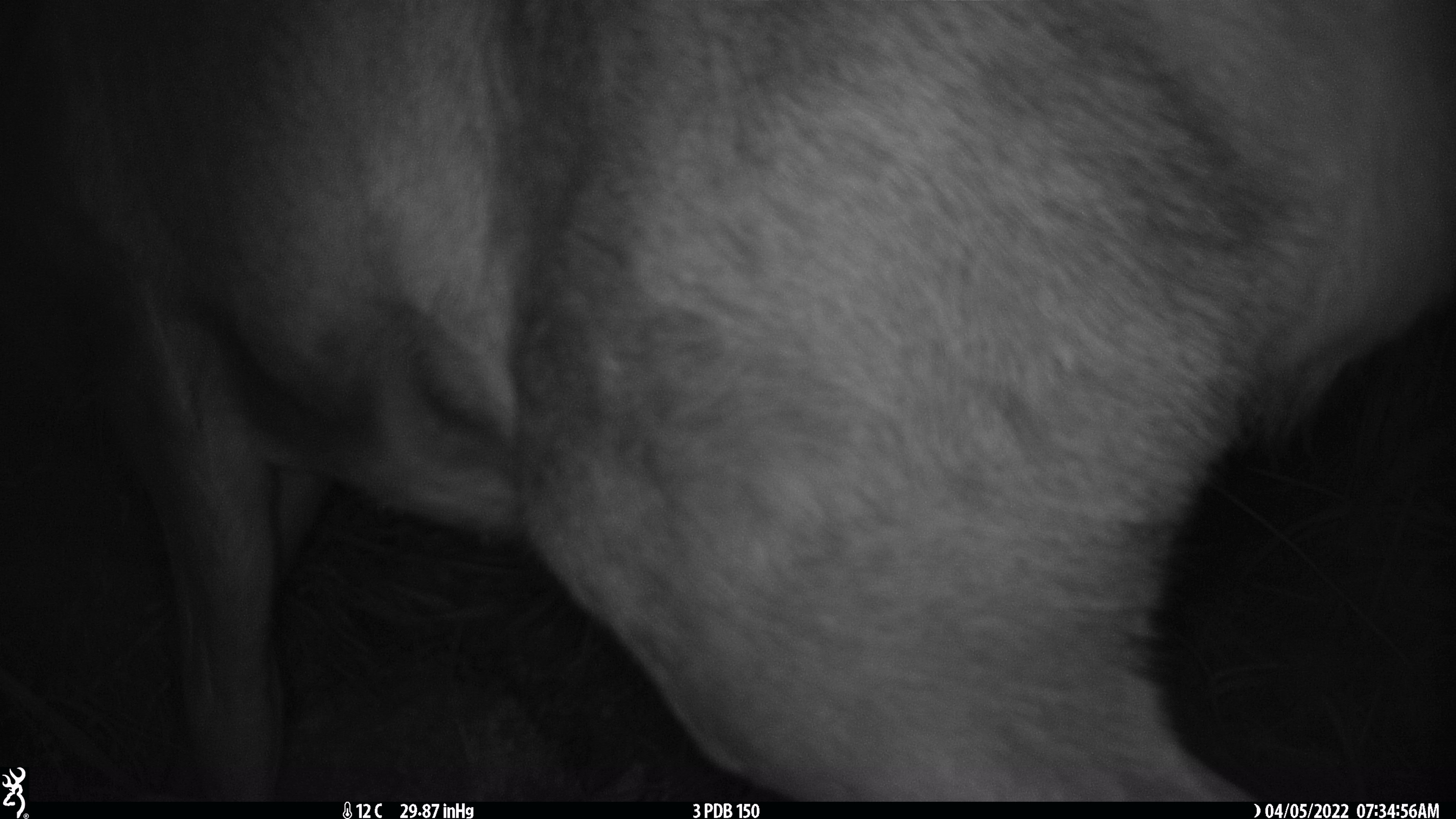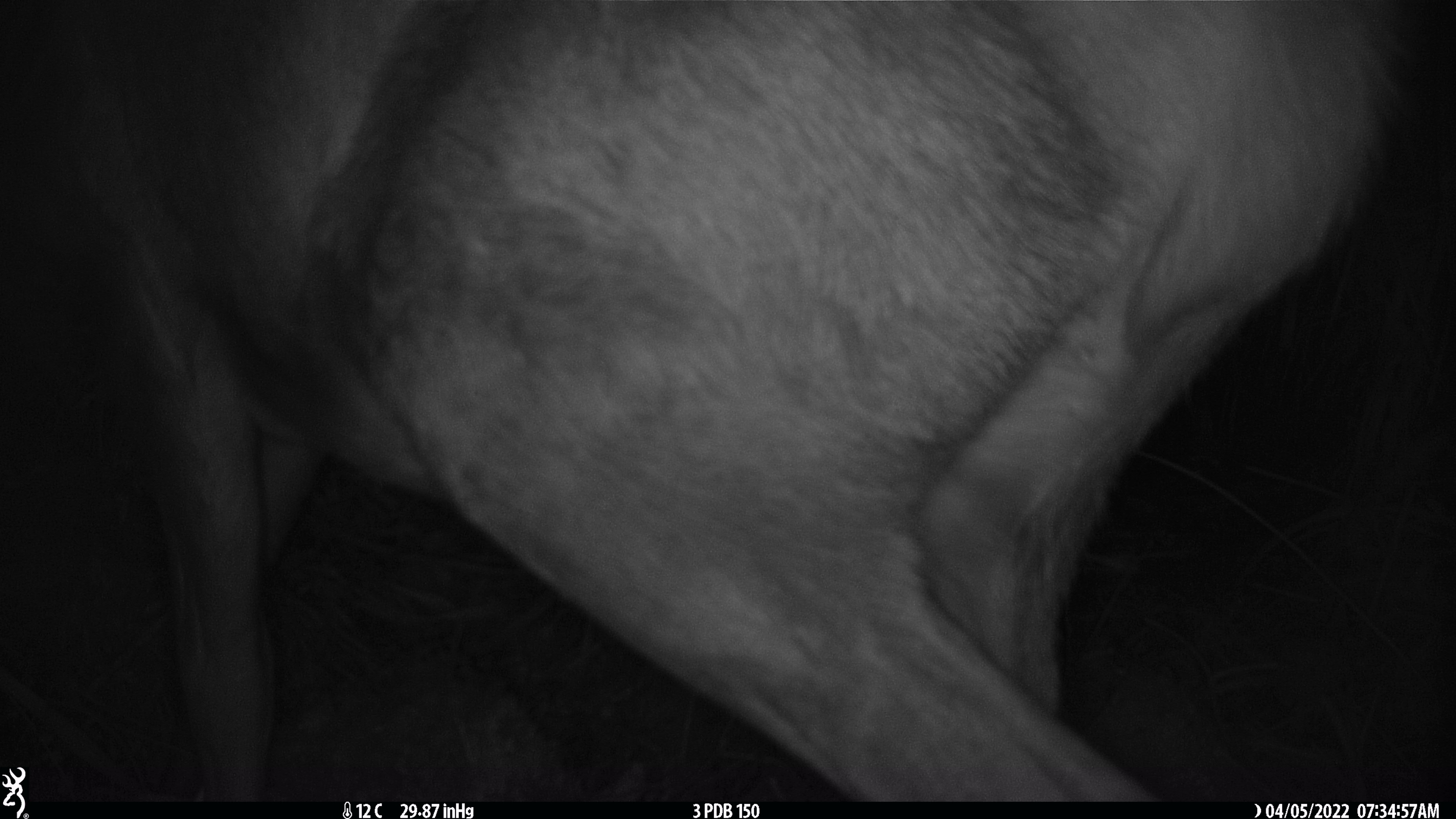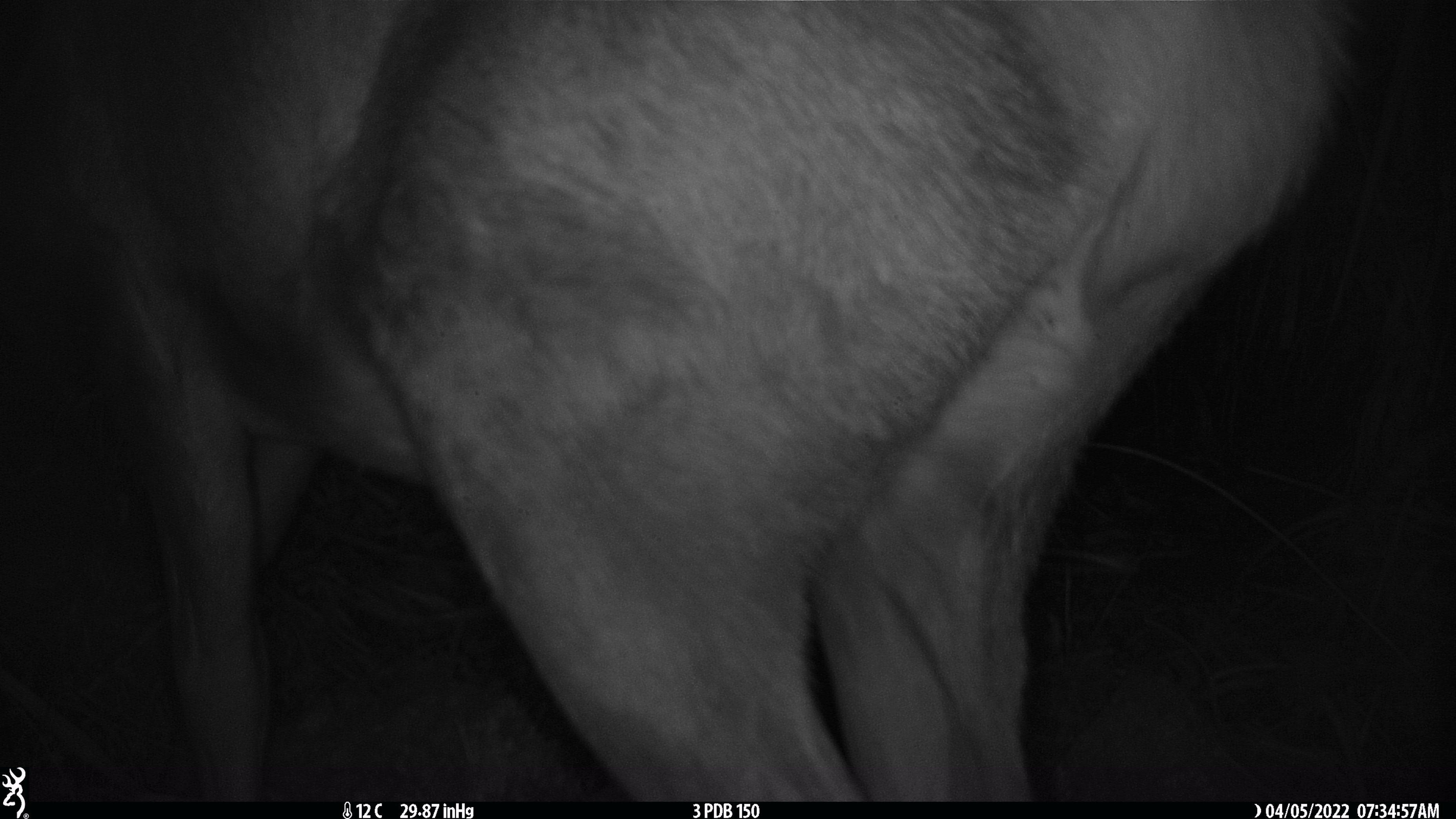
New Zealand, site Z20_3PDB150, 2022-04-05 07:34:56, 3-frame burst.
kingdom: Animalia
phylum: Chordata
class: Mammalia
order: Artiodactyla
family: Cervidae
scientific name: Cervidae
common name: deer